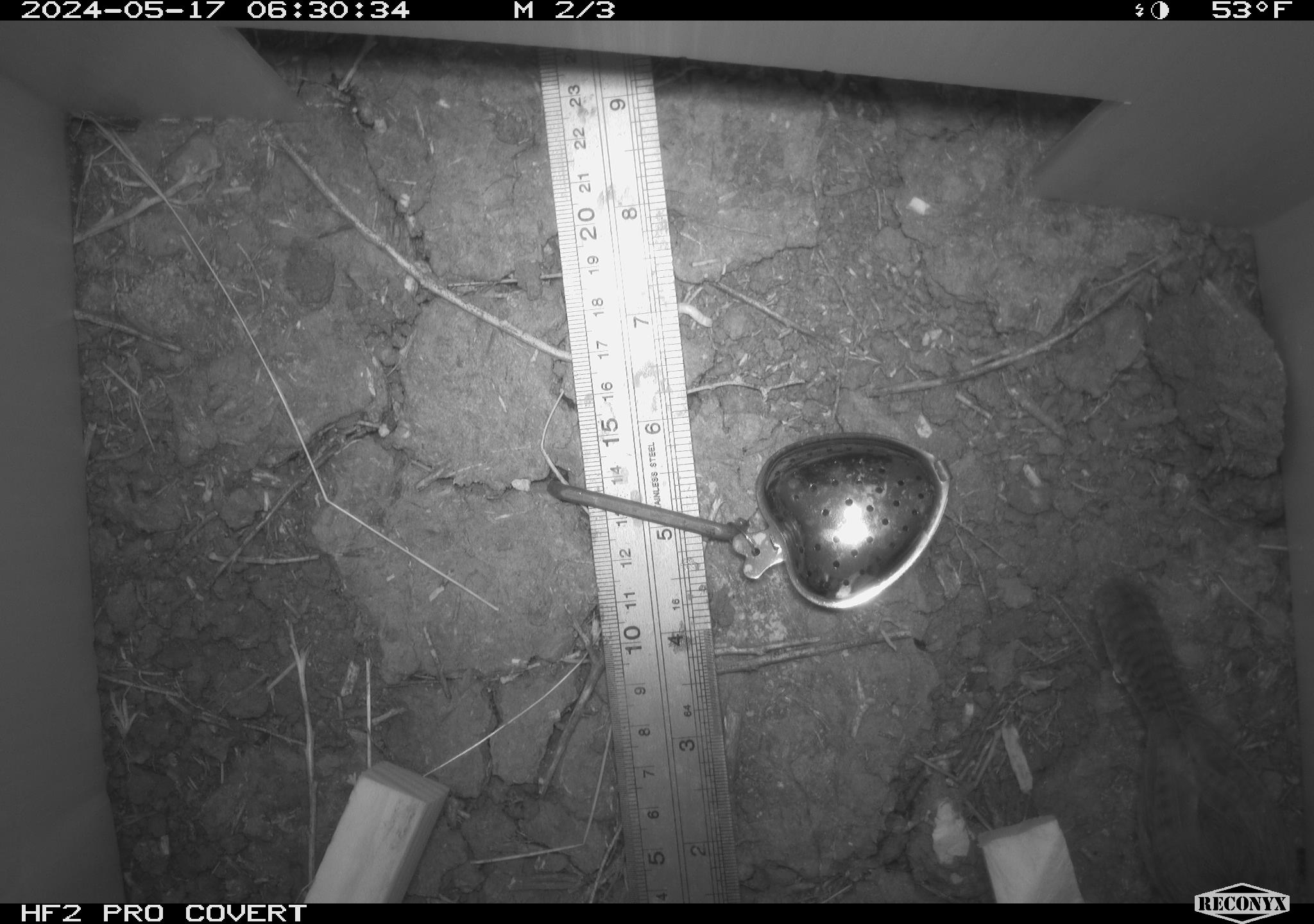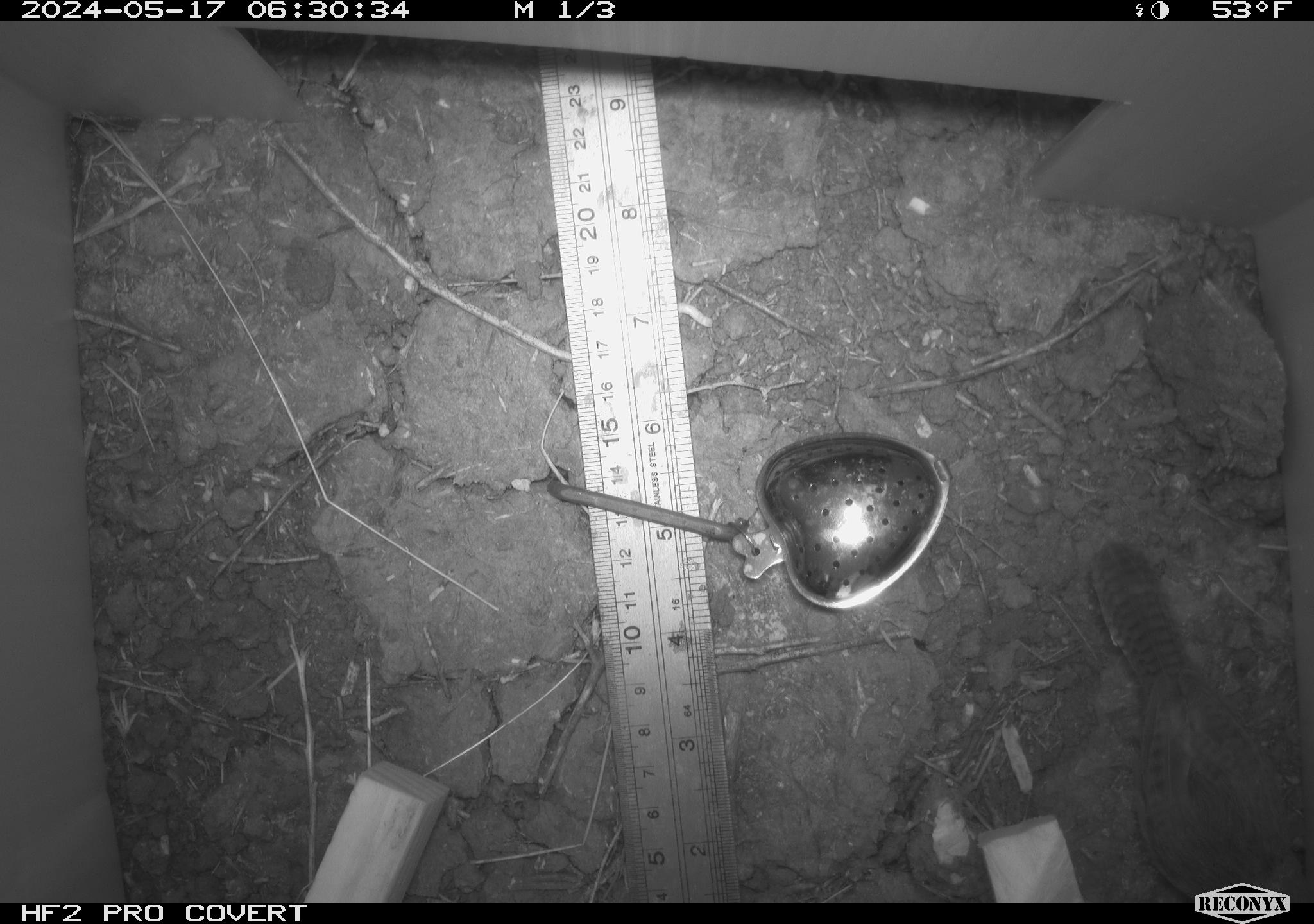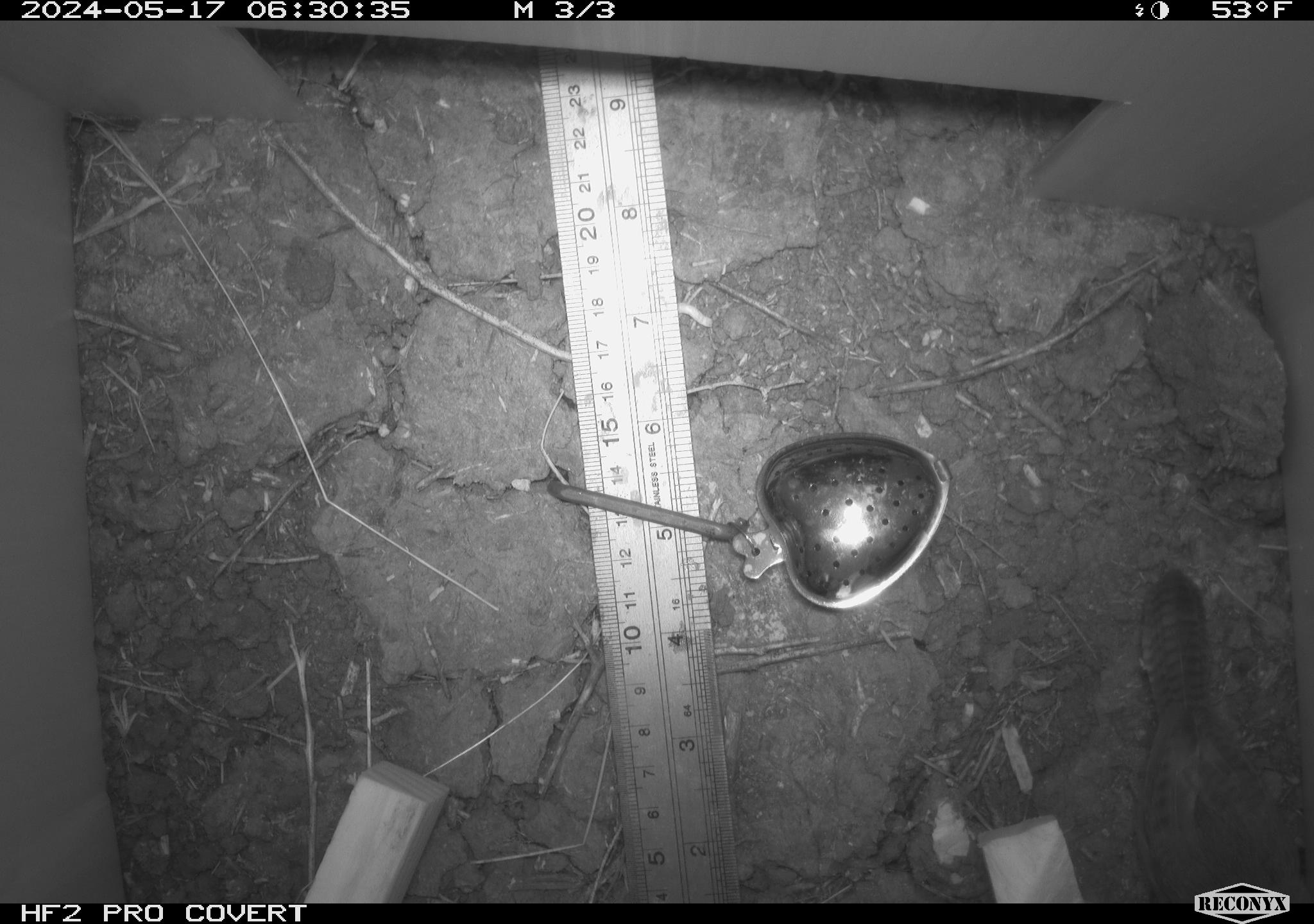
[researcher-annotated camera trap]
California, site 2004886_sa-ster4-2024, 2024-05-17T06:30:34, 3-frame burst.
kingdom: Animalia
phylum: Chordata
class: Aves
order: Passeriformes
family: Troglodytidae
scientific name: Troglodytidae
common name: wren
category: troglodytidae family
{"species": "troglodytidae family (wren) (Troglodytidae)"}